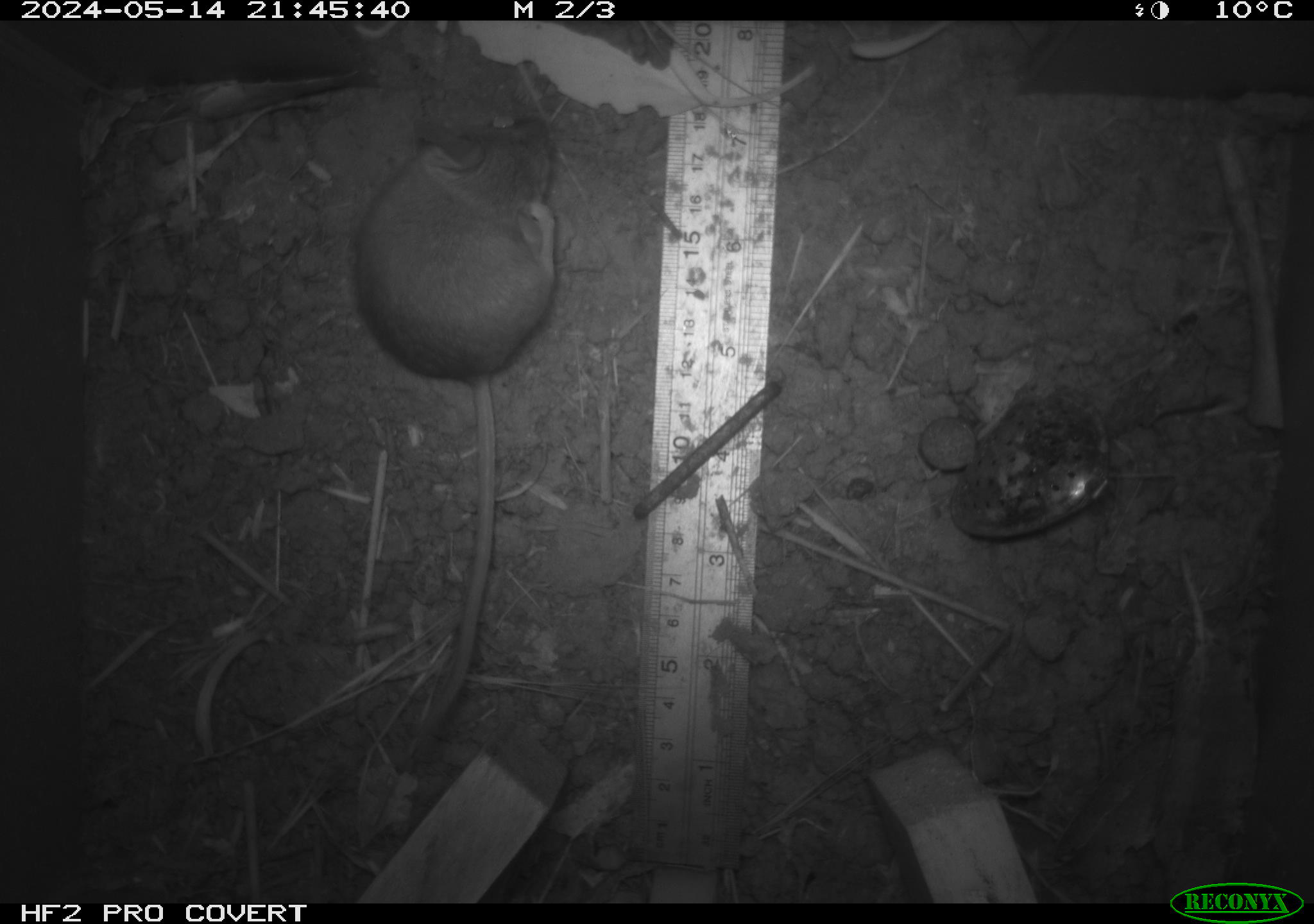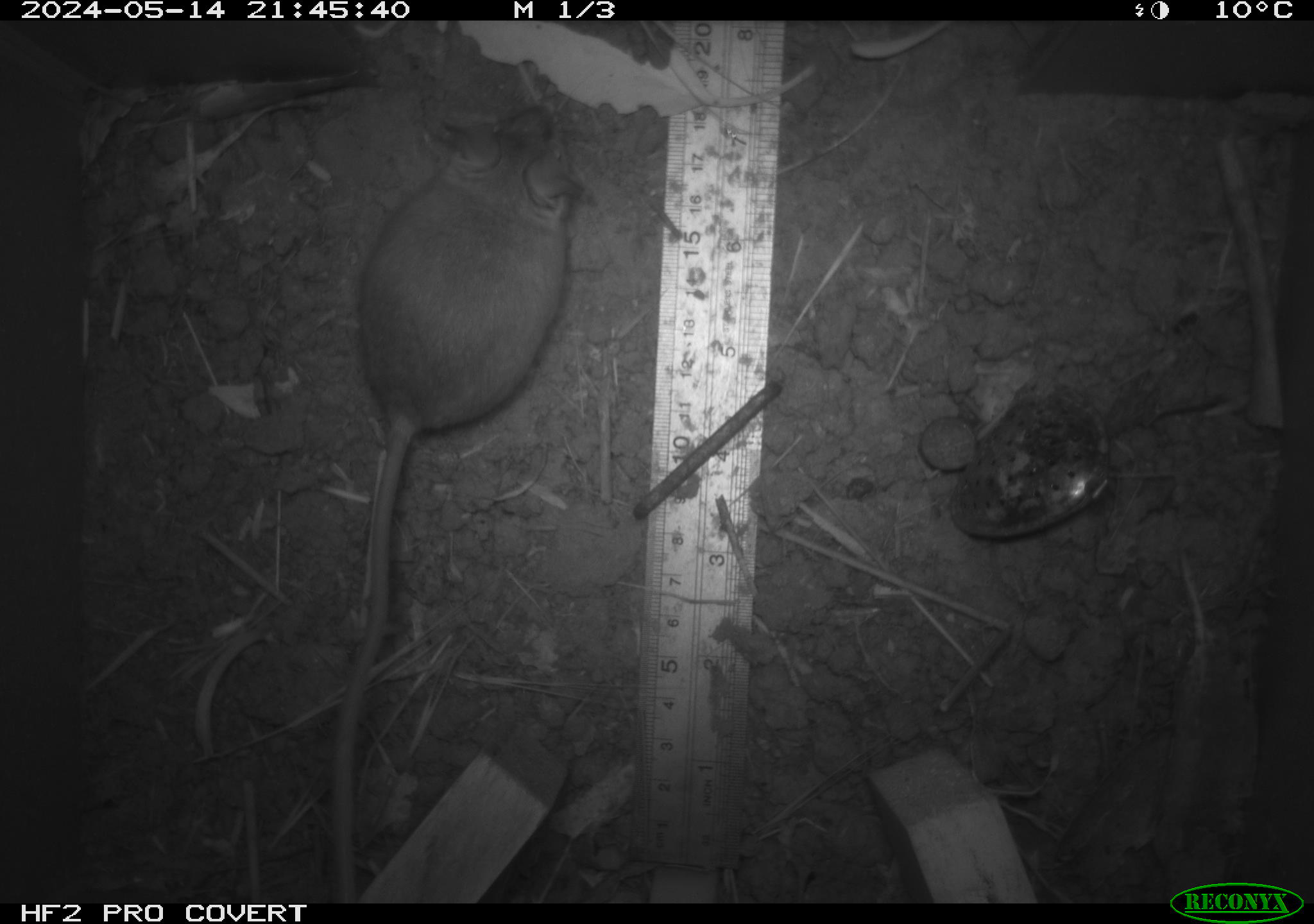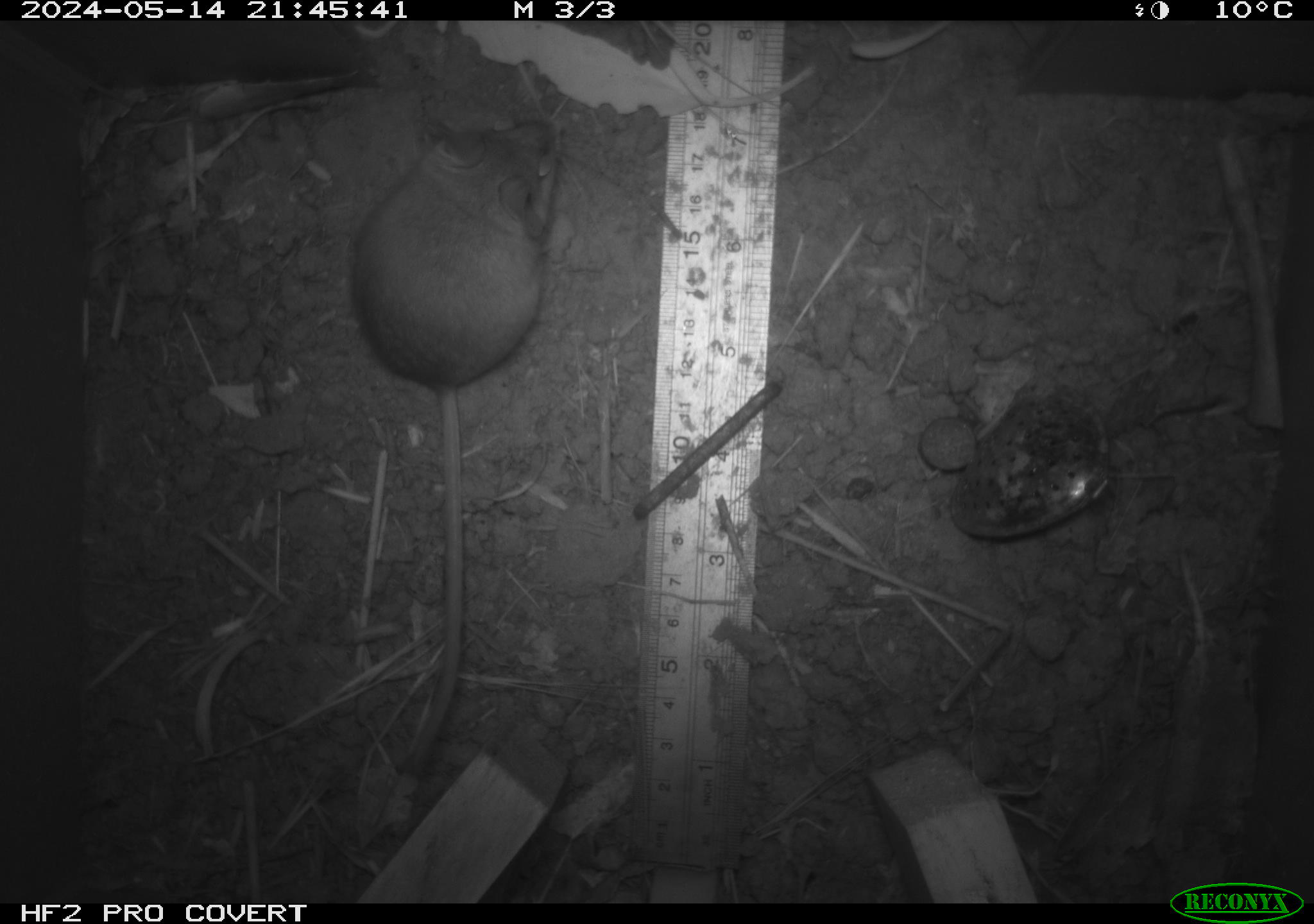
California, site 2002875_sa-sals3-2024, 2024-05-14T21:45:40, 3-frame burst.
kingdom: Animalia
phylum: Chordata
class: Mammalia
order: Rodentia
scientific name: Rodentia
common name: mouse species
Mouse species (Rodentia).